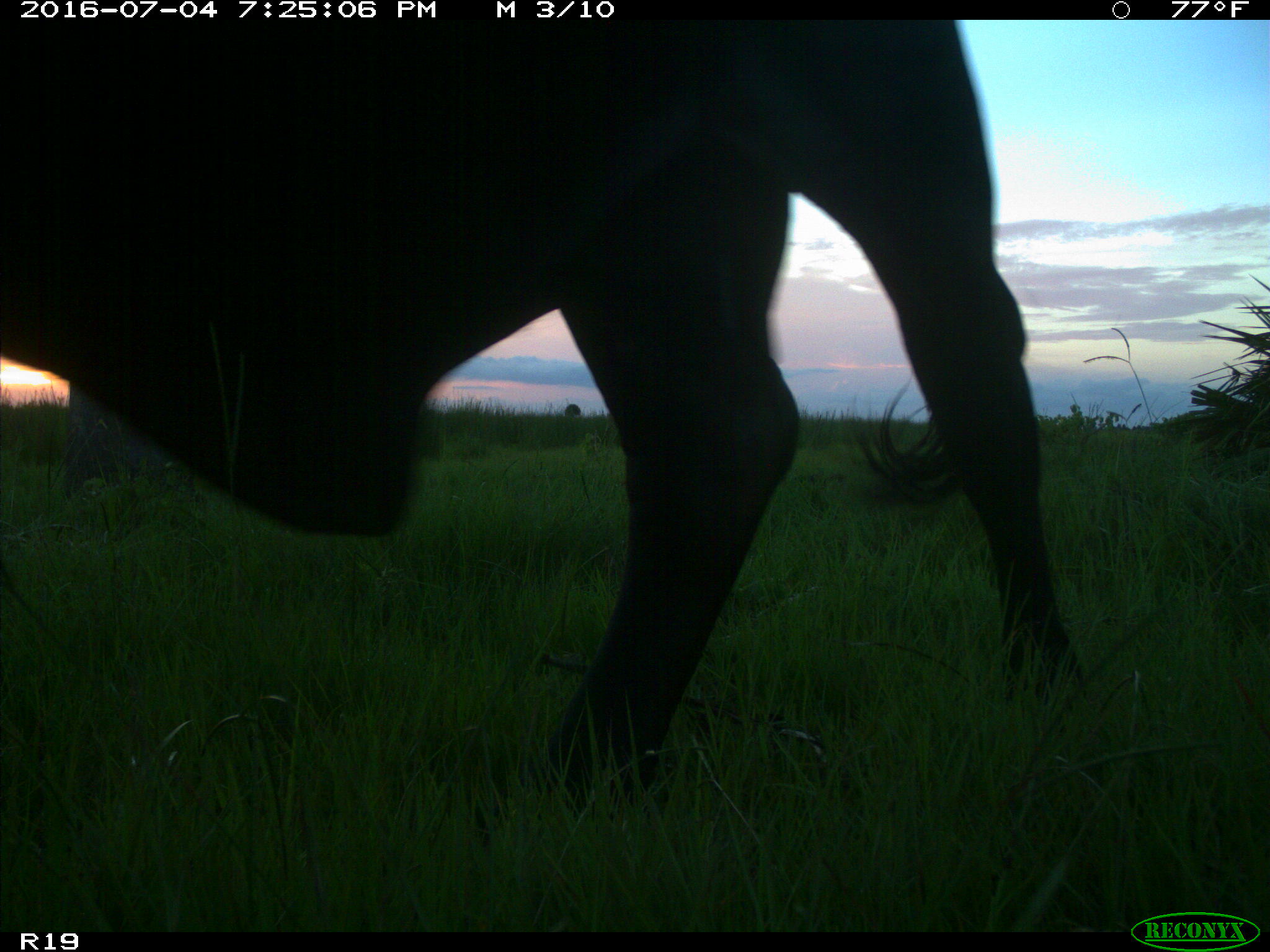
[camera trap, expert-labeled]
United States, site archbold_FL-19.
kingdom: Animalia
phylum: Chordata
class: Mammalia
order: Artiodactyla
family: Bovidae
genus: Bos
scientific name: Bos taurus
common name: domestic cow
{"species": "Bos taurus (domestic cow)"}